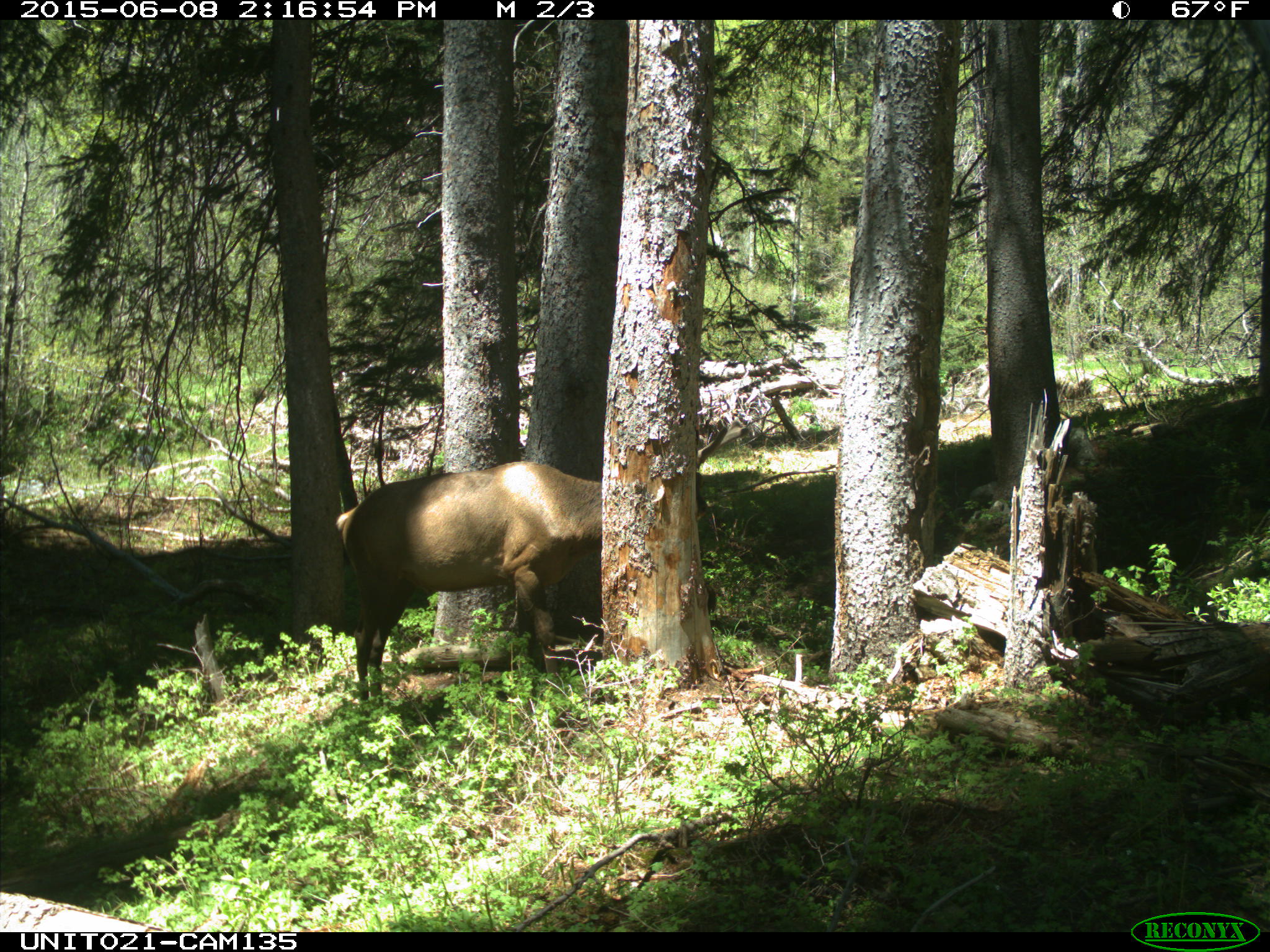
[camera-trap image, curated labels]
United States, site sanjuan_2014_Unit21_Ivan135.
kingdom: Animalia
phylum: Chordata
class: Mammalia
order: Artiodactyla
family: Cervidae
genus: Cervus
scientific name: Cervus elaphus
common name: red deer